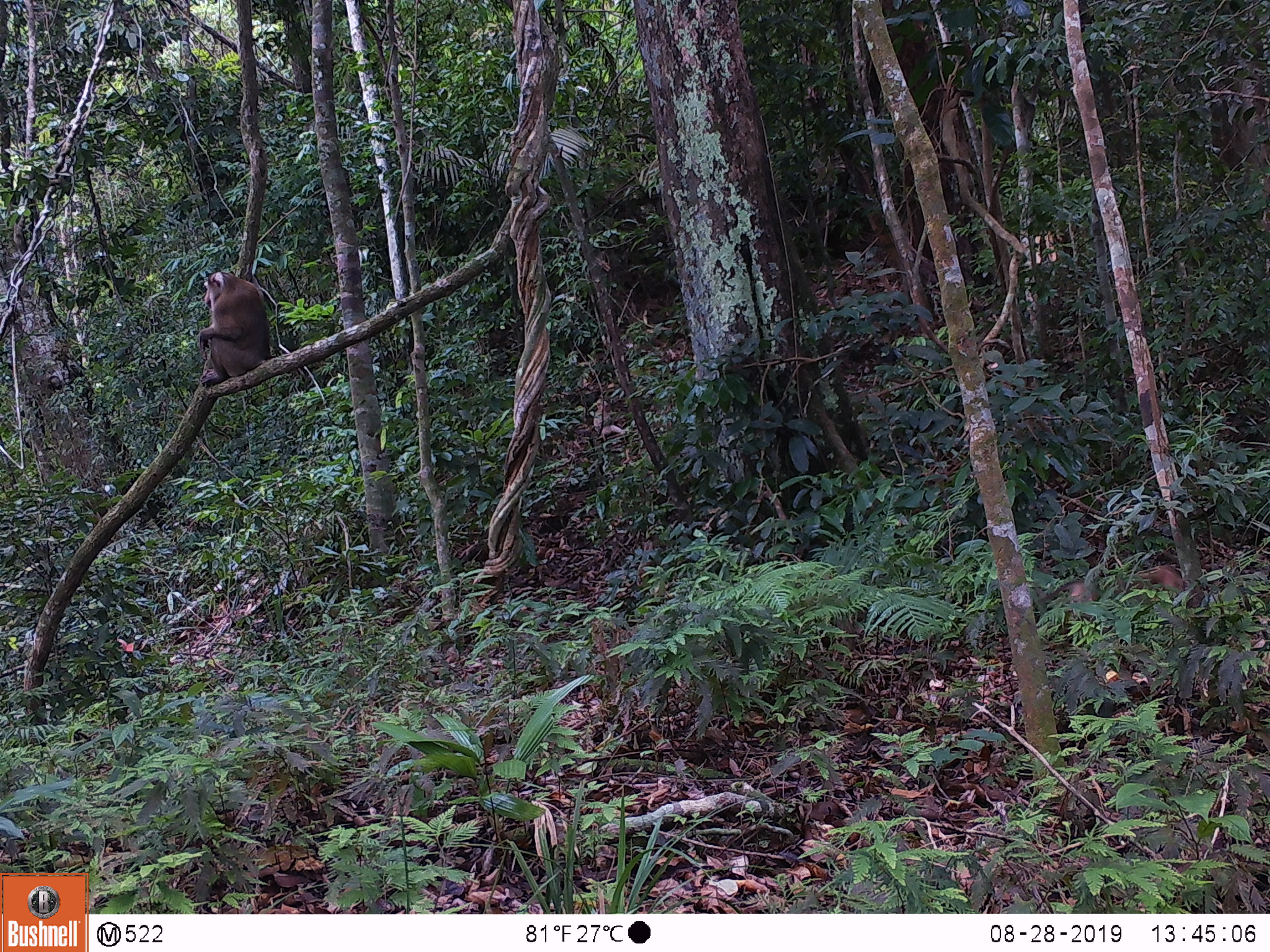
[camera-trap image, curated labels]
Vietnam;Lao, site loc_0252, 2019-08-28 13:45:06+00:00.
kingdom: Animalia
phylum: Chordata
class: Mammalia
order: Primates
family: Cercopithecidae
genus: Macaca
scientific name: Macaca nemestrina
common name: pig-tailed macaque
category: pig tailed macaque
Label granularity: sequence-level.